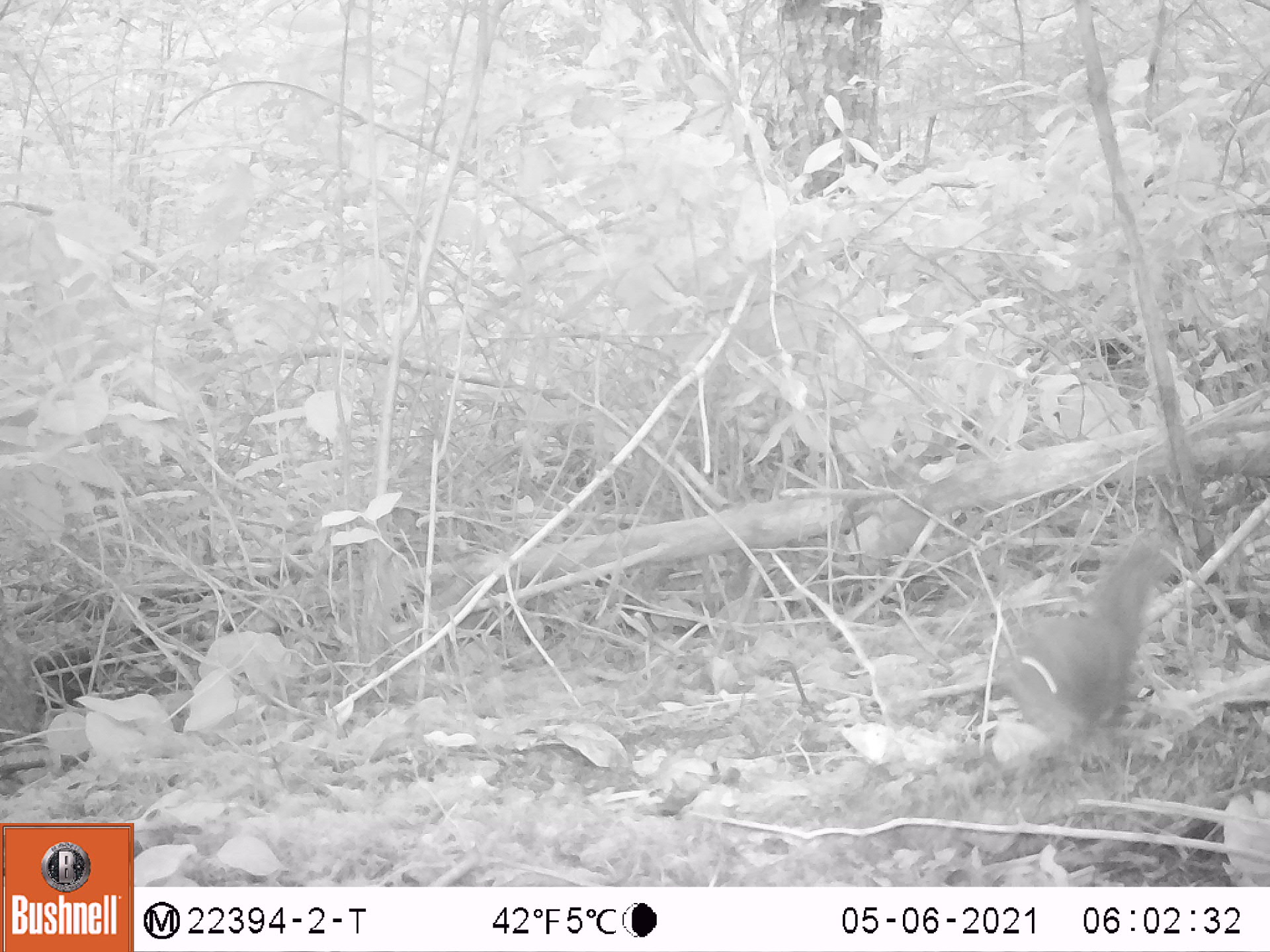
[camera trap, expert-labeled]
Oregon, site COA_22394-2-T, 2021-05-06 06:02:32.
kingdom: Animalia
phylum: Chordata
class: Mammalia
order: Rodentia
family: Sciuridae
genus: Tamiasciurus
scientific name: Tamiasciurus douglasii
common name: douglas squirrel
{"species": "douglas squirrel (Tamiasciurus douglasii)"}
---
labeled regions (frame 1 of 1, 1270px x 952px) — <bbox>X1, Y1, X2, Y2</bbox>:
douglas squirrel: <bbox>961, 494, 1198, 780</bbox>